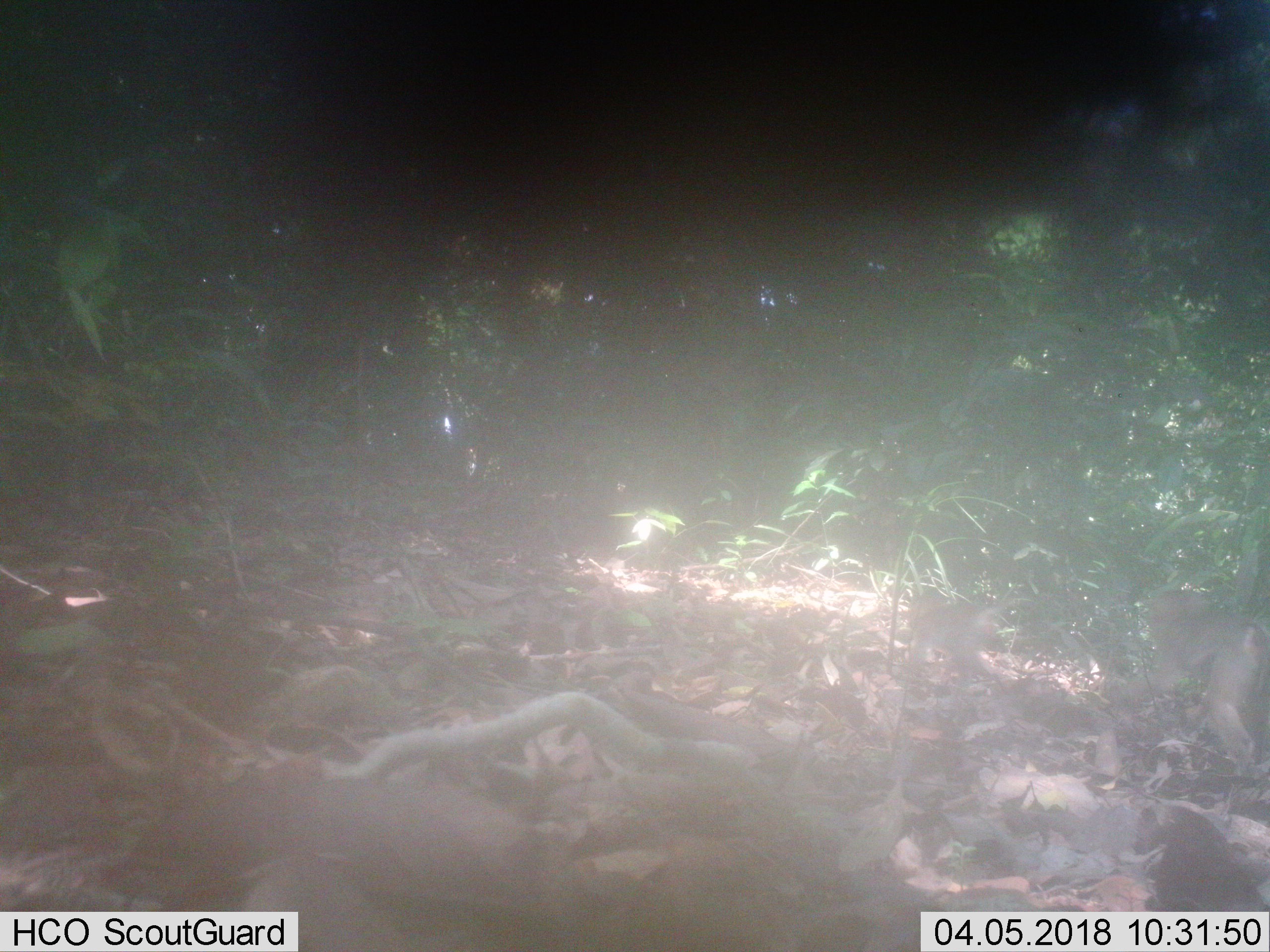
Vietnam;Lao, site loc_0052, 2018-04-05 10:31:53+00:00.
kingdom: Animalia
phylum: Chordata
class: Mammalia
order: Primates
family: Cercopithecidae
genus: Macaca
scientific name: Macaca nemestrina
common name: pig-tailed macaque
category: pig tailed macaque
Pig tailed macaque (pig-tailed macaque) (Macaca nemestrina). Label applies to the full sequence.